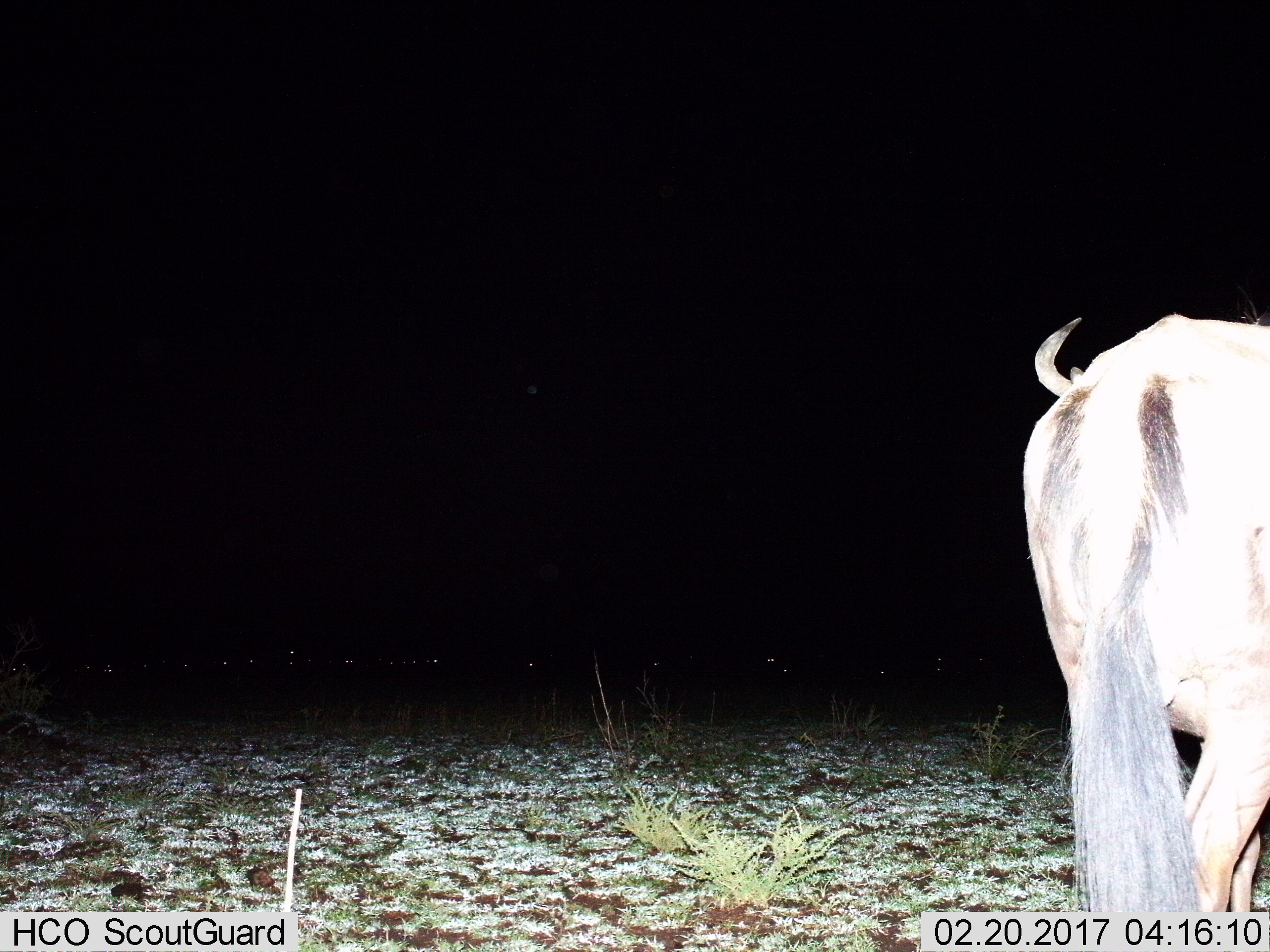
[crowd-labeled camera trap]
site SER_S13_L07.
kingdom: Animalia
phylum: Chordata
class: Mammalia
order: Artiodactyla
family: Bovidae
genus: Connochaetes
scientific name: Connochaetes taurinus taurinus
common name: blue wildebeest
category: wildebeestblue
Wildebeestblue (blue wildebeest) (Connochaetes taurinus taurinus), count 1. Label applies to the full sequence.